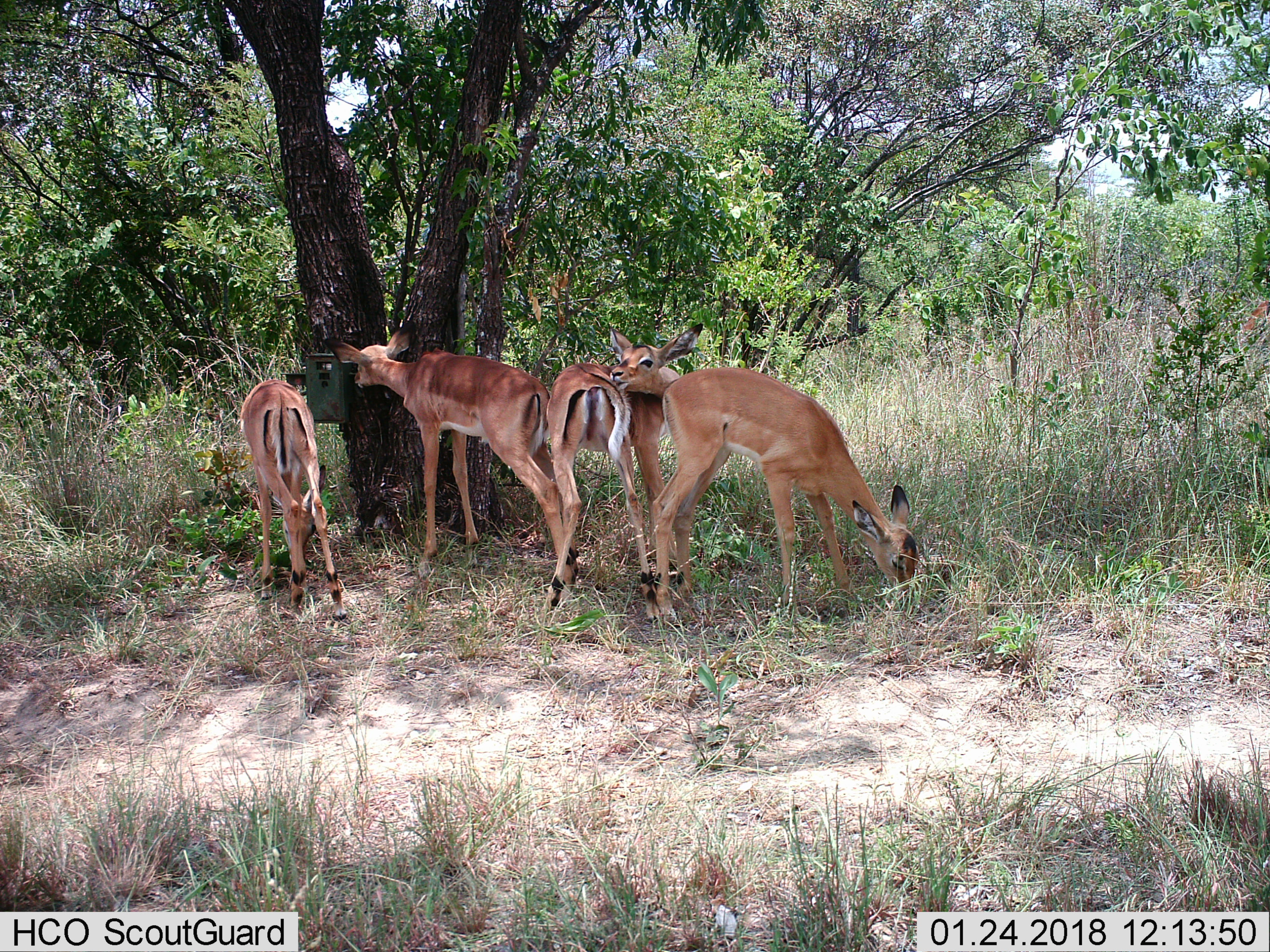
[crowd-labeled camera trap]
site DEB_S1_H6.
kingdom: Animalia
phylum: Chordata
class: Mammalia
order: Artiodactyla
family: Bovidae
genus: Aepyceros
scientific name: Aepyceros melampus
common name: impala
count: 4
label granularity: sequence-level